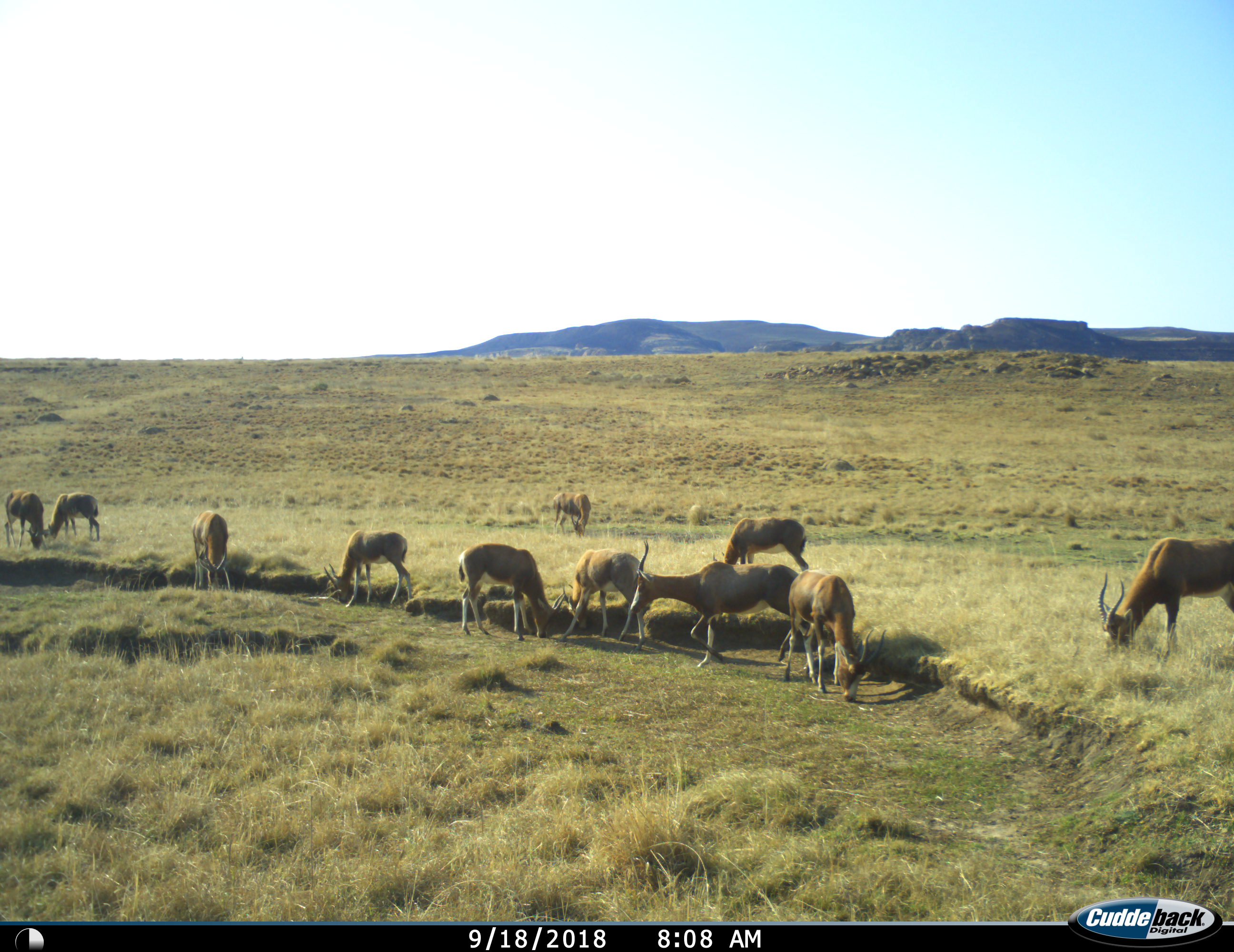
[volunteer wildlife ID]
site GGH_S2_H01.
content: unidentified animal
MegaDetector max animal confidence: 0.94